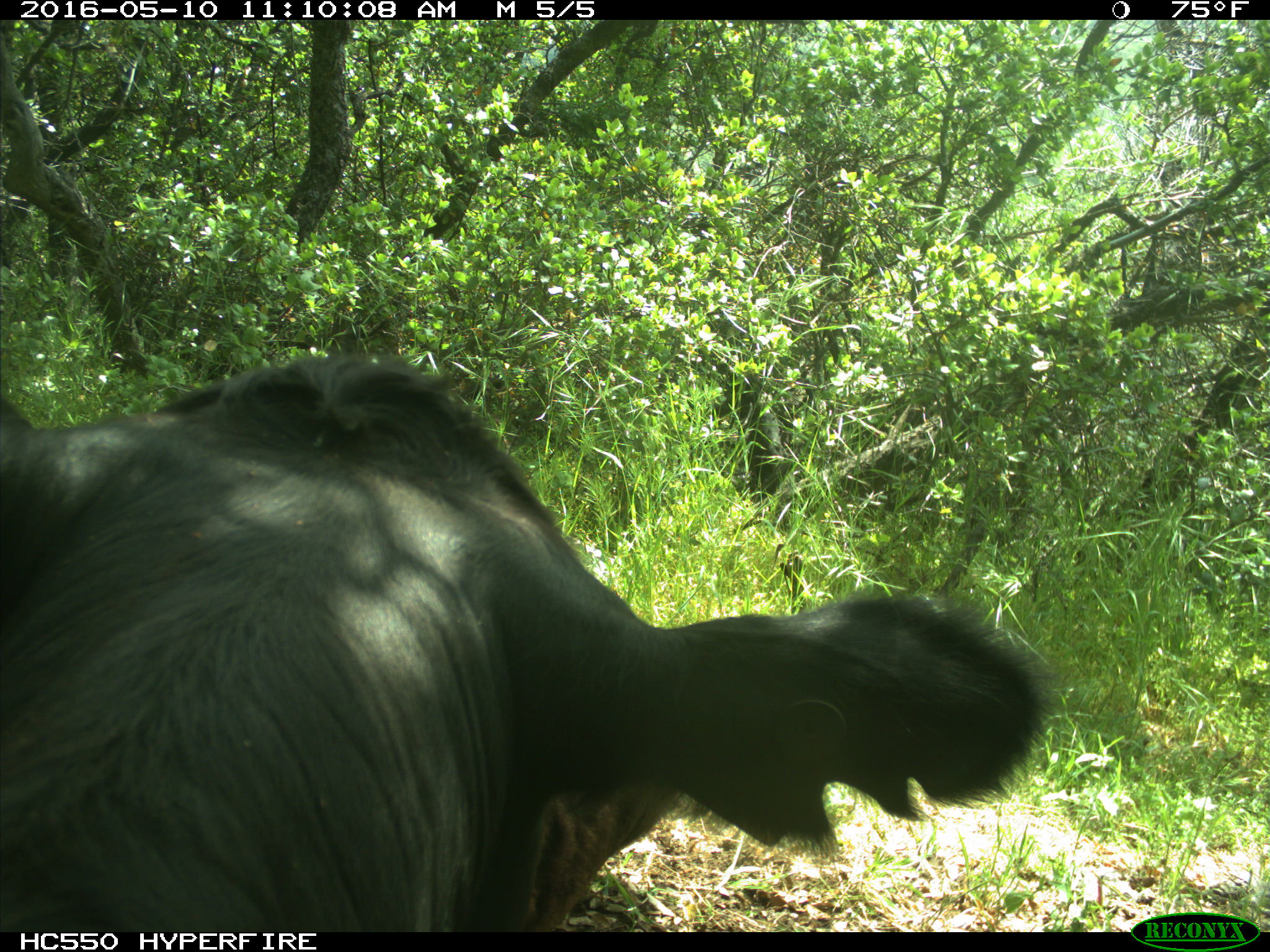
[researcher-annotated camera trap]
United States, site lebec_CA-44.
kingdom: Animalia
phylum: Chordata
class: Mammalia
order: Artiodactyla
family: Bovidae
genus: Bos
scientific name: Bos taurus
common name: domestic cow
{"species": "Bos taurus (domestic cow)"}